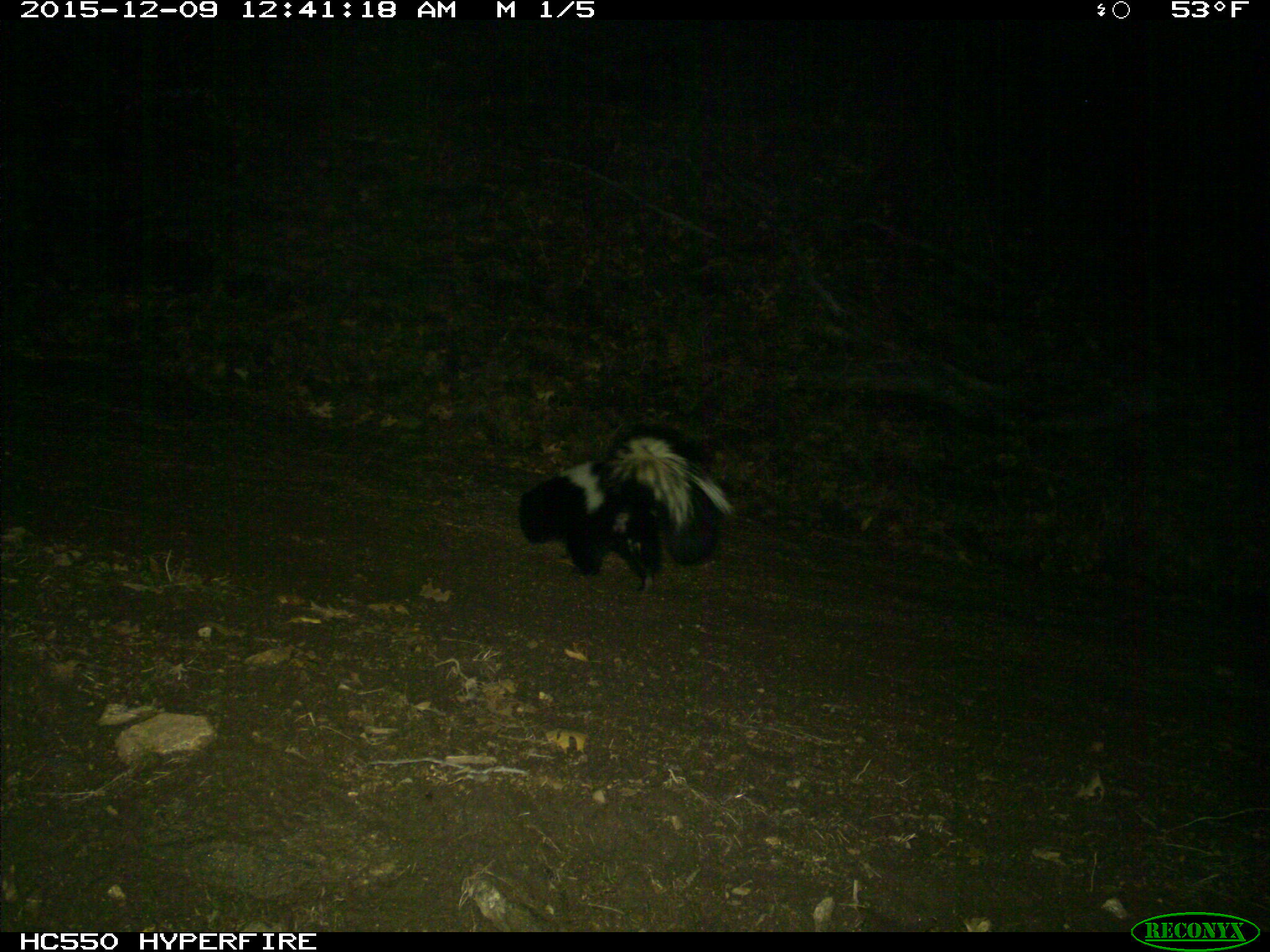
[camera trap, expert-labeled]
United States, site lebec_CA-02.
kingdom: Animalia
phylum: Chordata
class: Mammalia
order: Carnivora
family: Mephitidae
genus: Mephitis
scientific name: Mephitis mephitis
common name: striped skunk